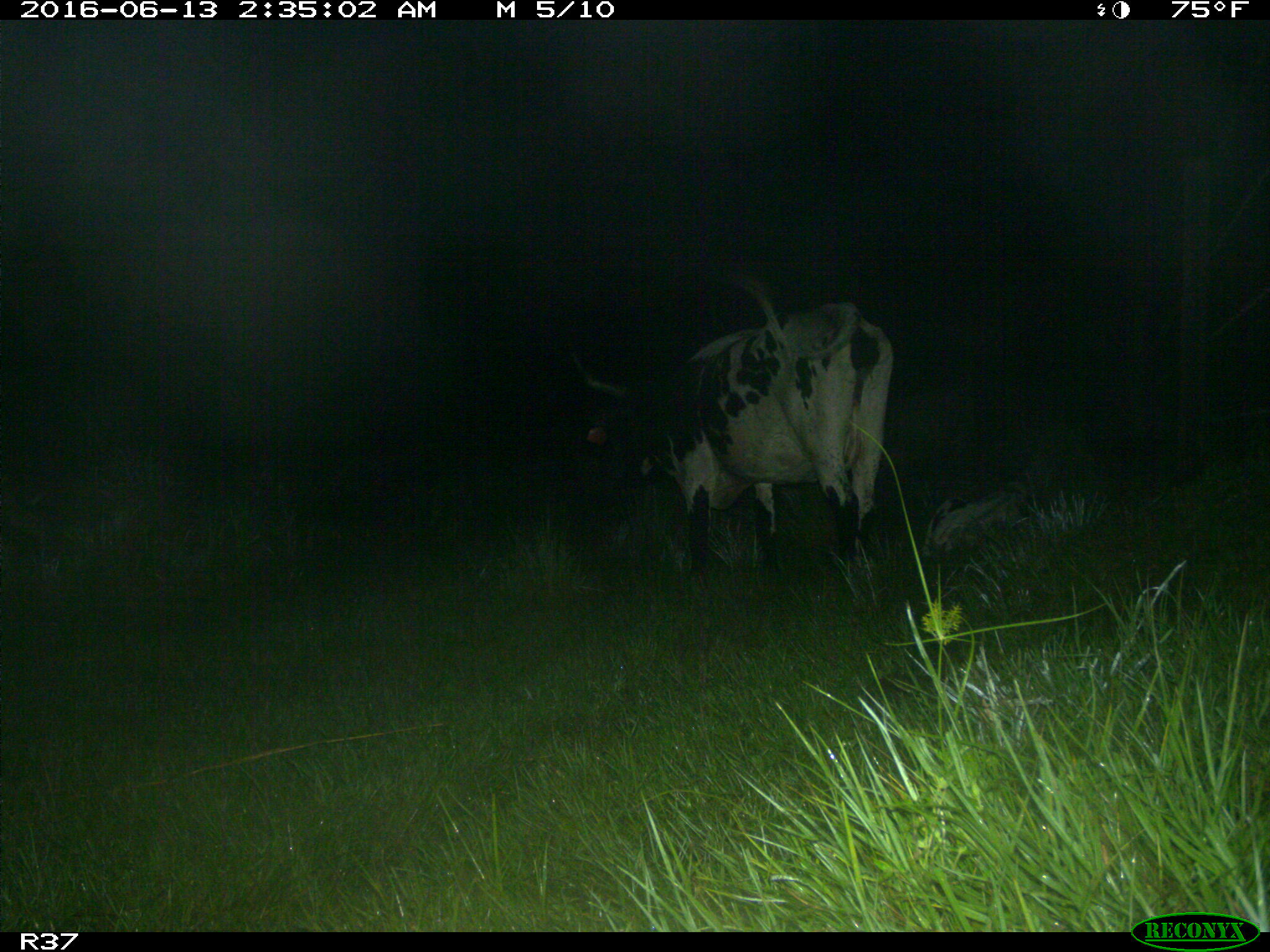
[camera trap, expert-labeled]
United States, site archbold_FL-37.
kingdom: Animalia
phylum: Chordata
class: Mammalia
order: Artiodactyla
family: Bovidae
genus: Bos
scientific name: Bos taurus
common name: domestic cow